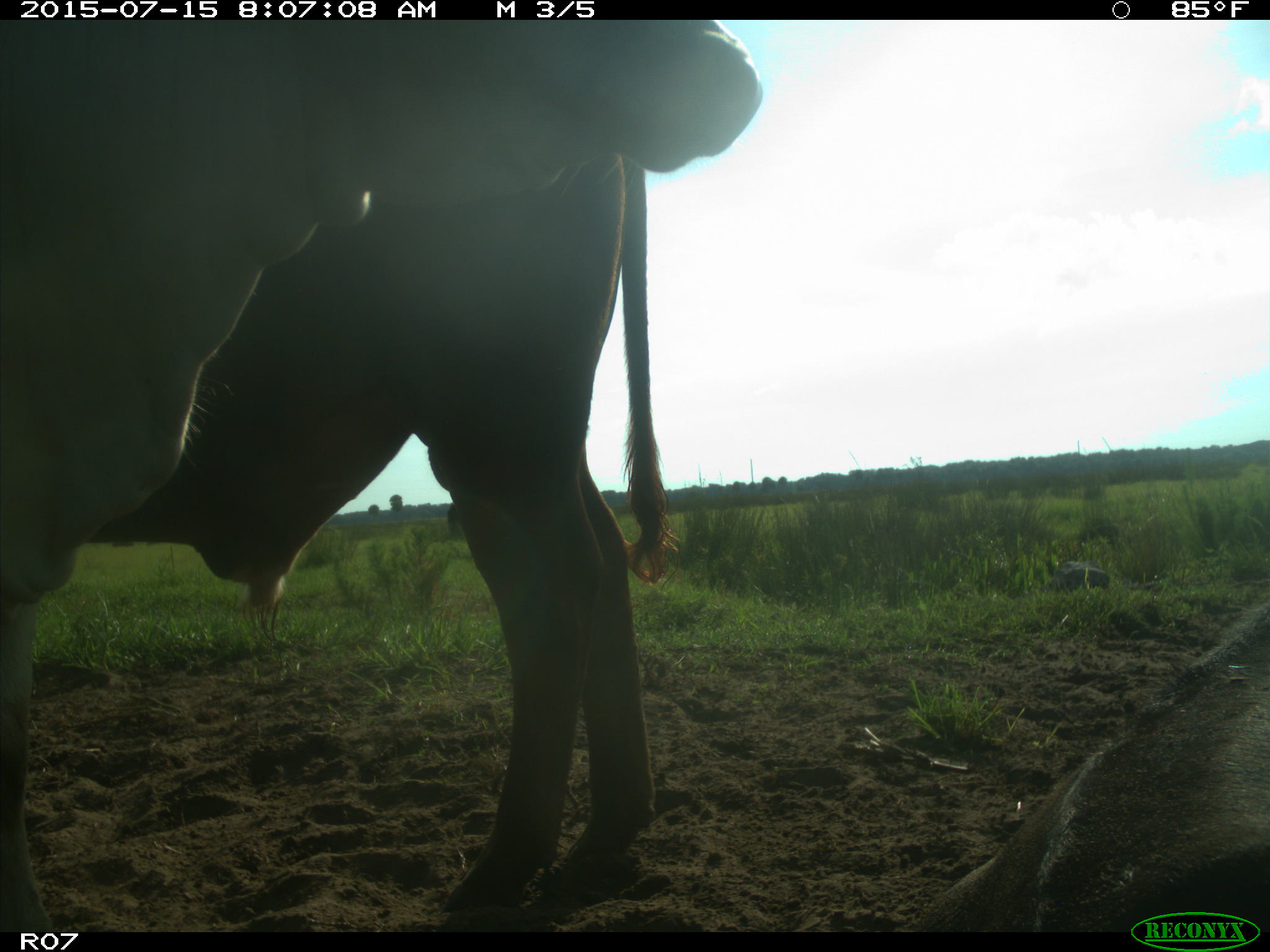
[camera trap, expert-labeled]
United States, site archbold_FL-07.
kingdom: Animalia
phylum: Chordata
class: Mammalia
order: Artiodactyla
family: Bovidae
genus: Bos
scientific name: Bos taurus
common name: domestic cow